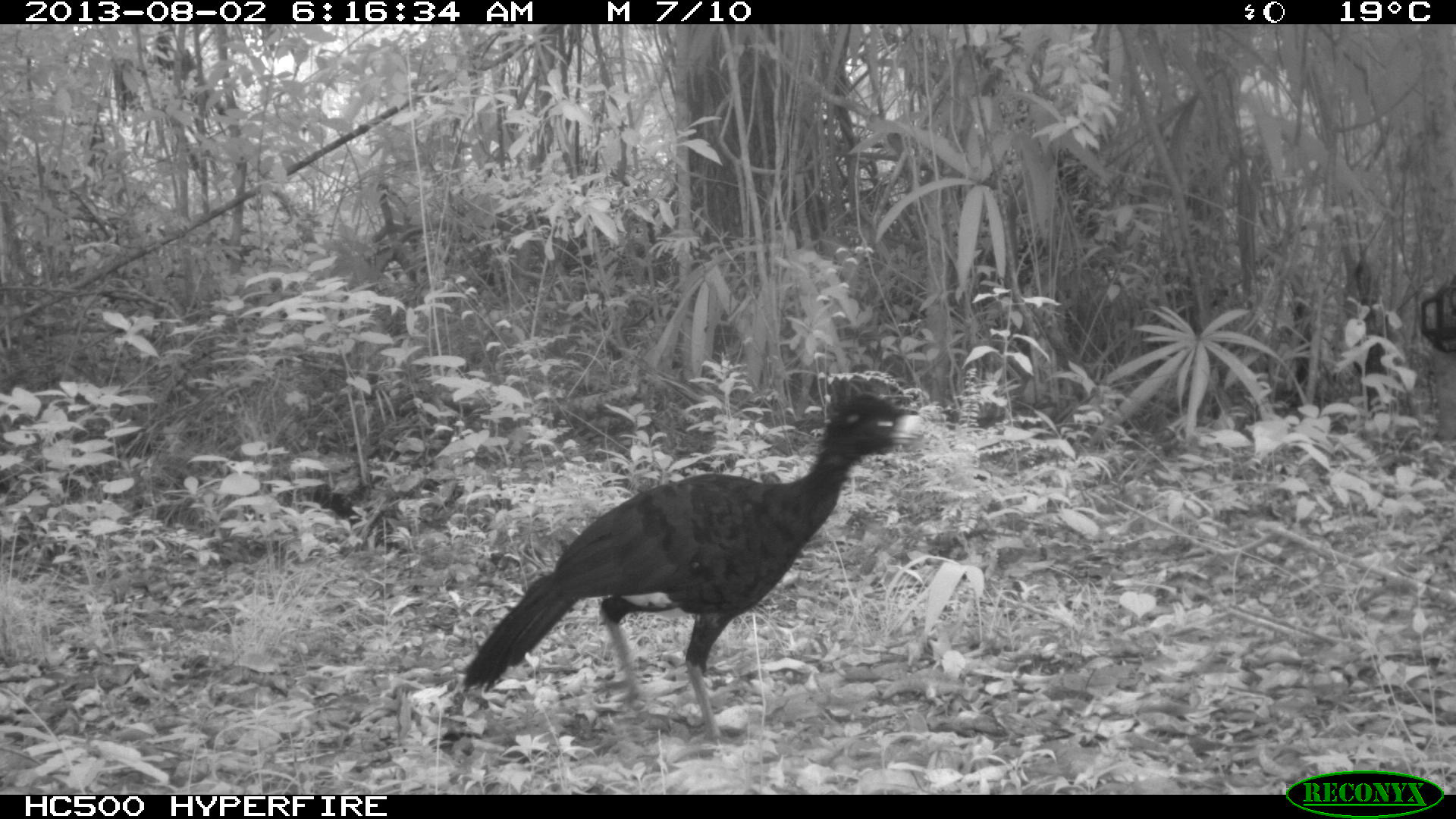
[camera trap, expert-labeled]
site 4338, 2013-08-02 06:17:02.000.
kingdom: Animalia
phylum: Chordata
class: Aves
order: Galliformes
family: Cracidae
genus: Crax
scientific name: Crax rubra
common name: great curassow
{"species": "Crax rubra (great curassow)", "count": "1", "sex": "male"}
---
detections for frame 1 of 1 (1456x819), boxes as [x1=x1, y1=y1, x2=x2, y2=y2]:
crax rubra: [x1=456, y1=384, x2=926, y2=751]